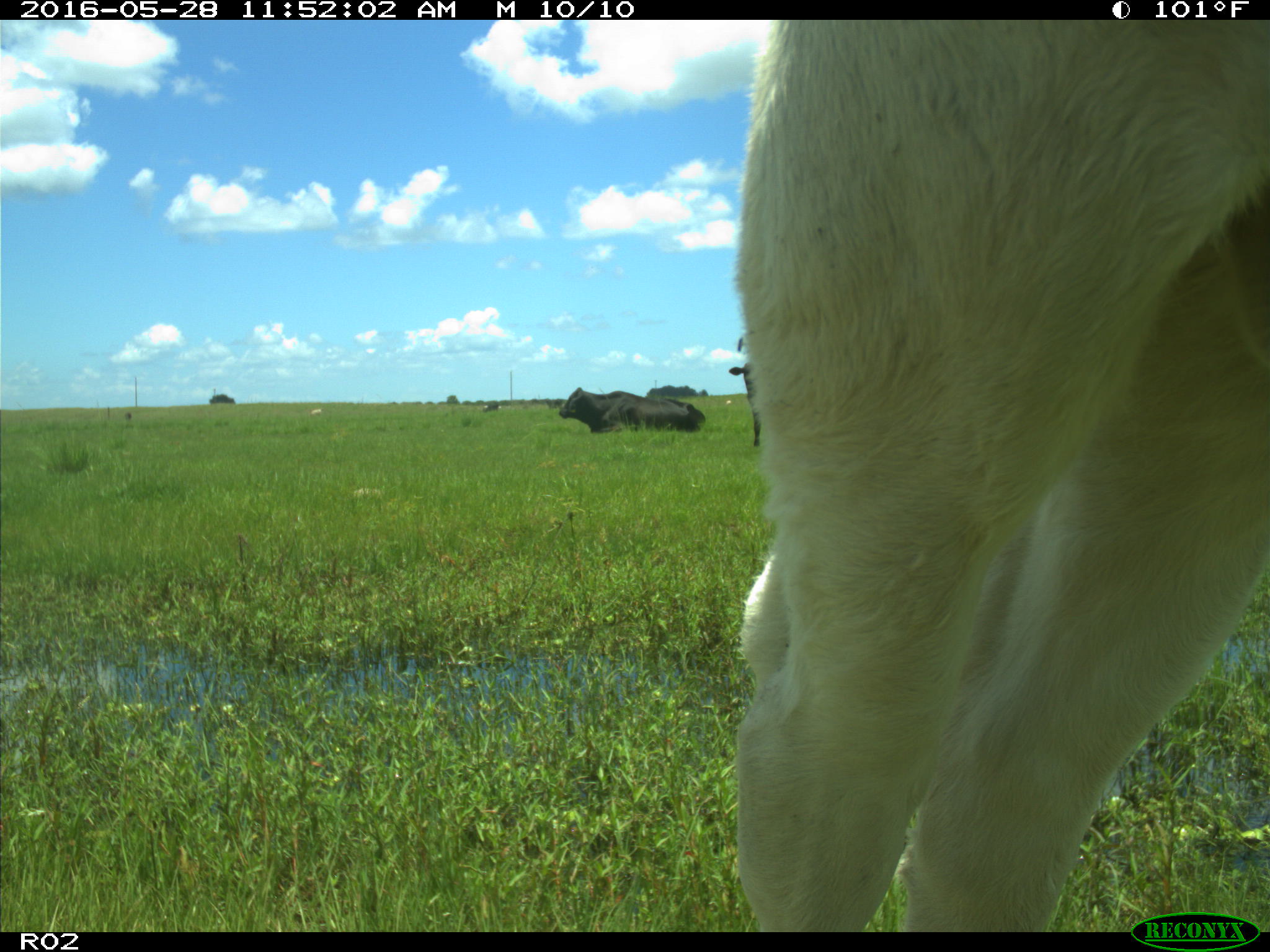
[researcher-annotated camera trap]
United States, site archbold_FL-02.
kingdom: Animalia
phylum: Chordata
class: Mammalia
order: Artiodactyla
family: Bovidae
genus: Bos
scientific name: Bos taurus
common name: domestic cow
Bos taurus (domestic cow).